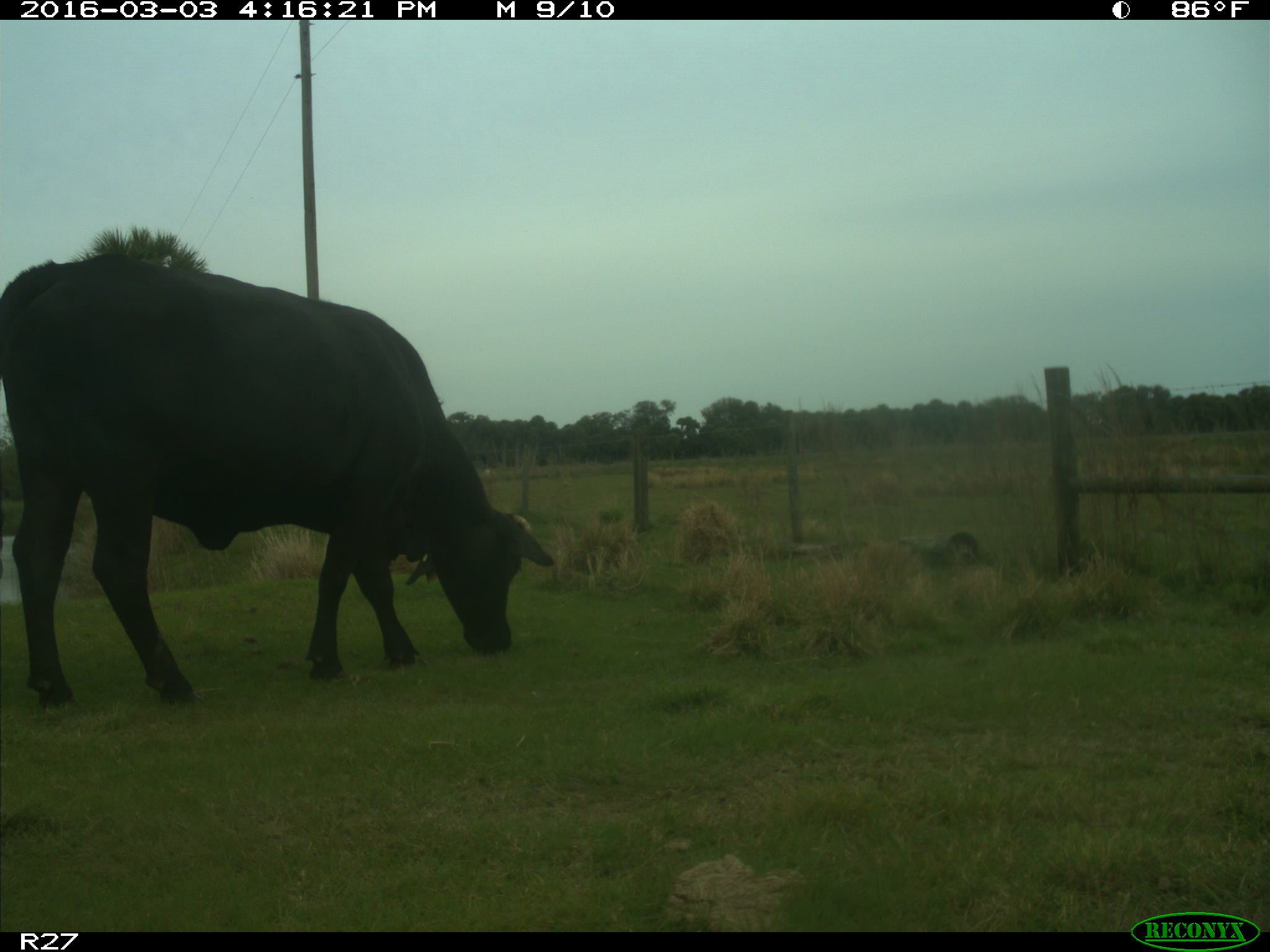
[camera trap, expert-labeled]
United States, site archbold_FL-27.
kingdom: Animalia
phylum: Chordata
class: Mammalia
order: Artiodactyla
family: Bovidae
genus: Bos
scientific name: Bos taurus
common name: domestic cow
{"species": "Bos taurus (domestic cow)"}